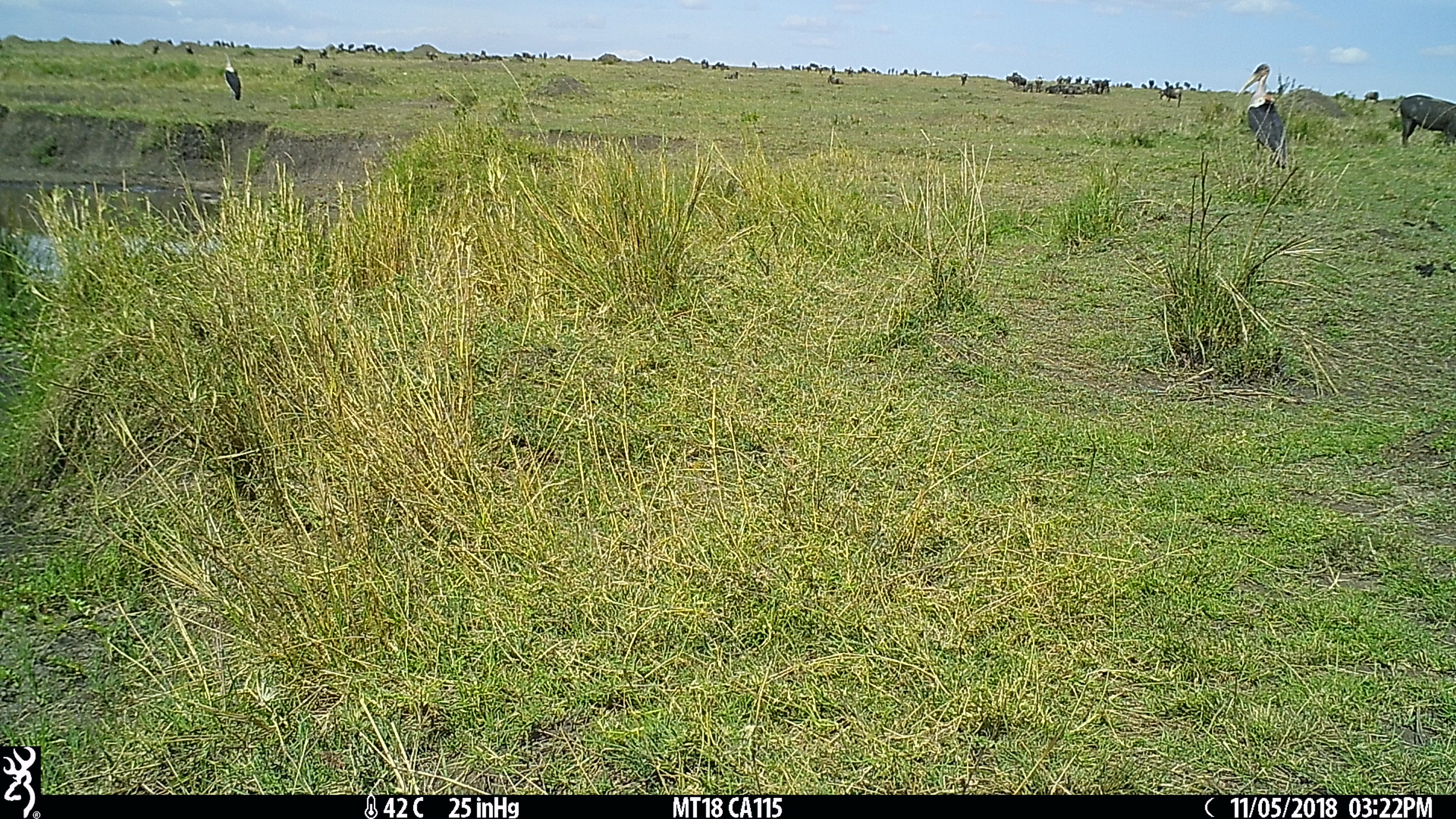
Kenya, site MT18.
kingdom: Animalia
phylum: Chordata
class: Mammalia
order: Artiodactyla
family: Bovidae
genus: Connochaetes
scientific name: Connochaetes taurinus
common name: blue wildebeest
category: wildebeest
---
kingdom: Animalia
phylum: Chordata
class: Aves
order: Ciconiiformes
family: Ciconiidae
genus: Ciconia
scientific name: Ciconia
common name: stork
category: stork other